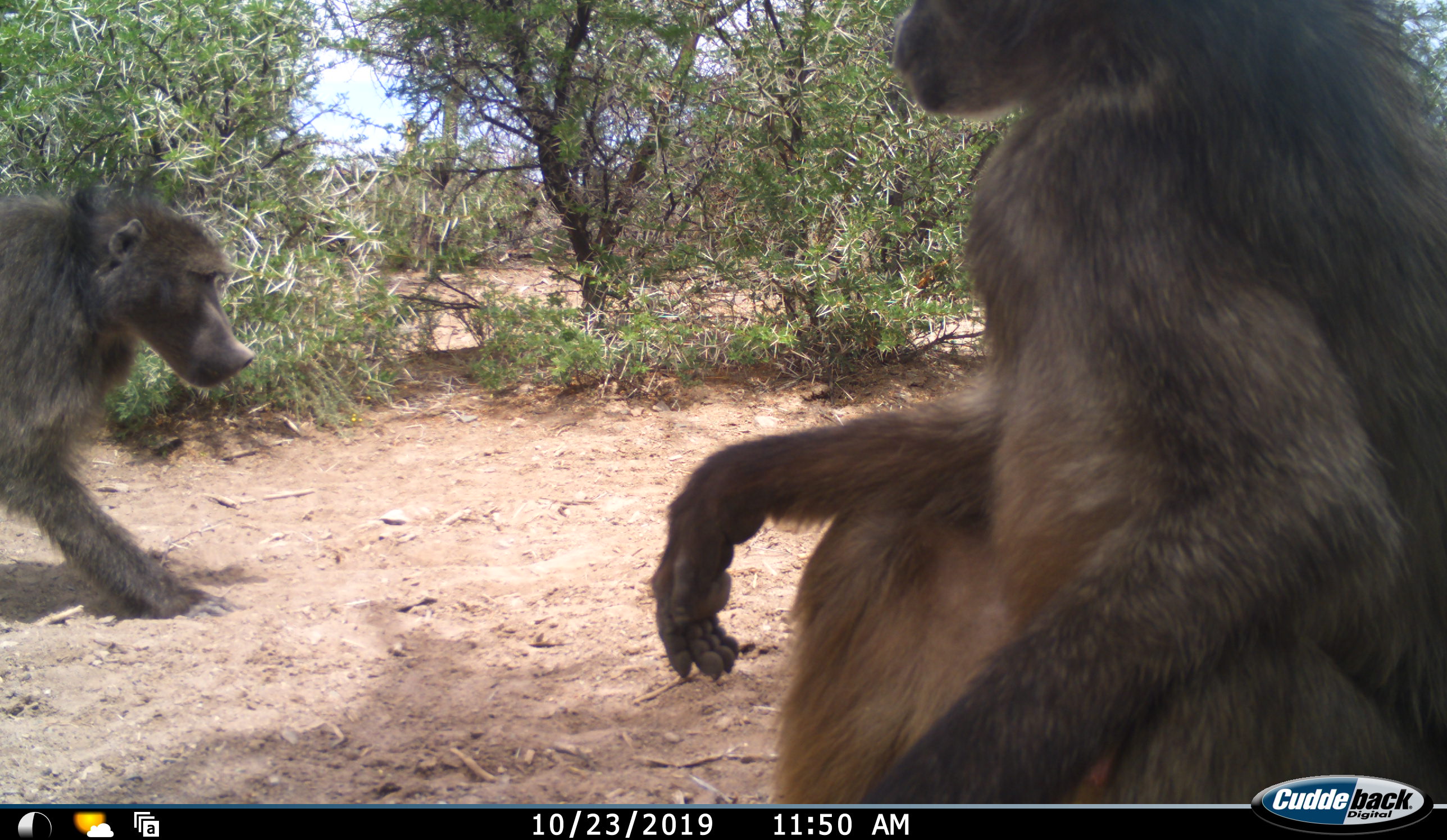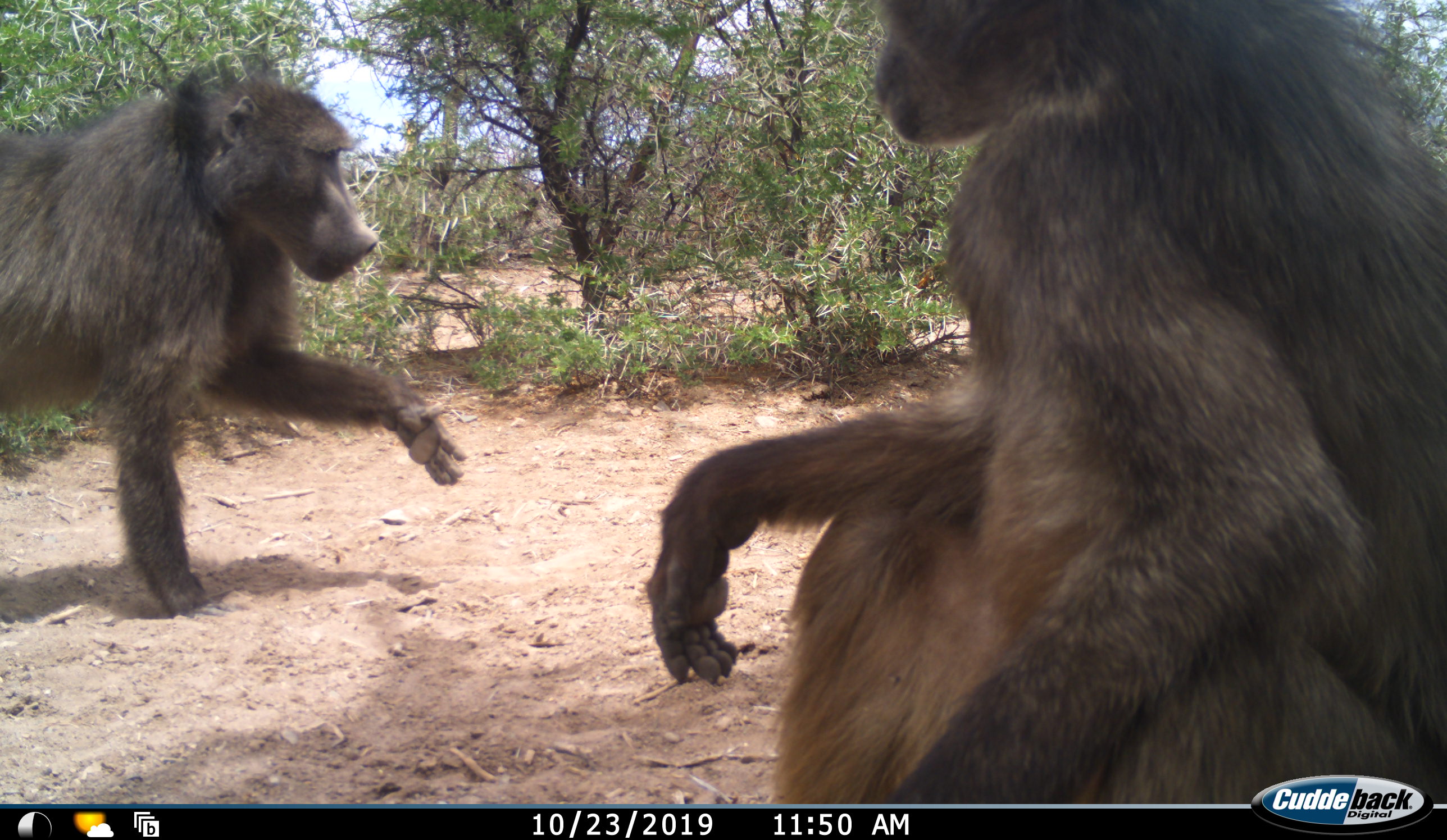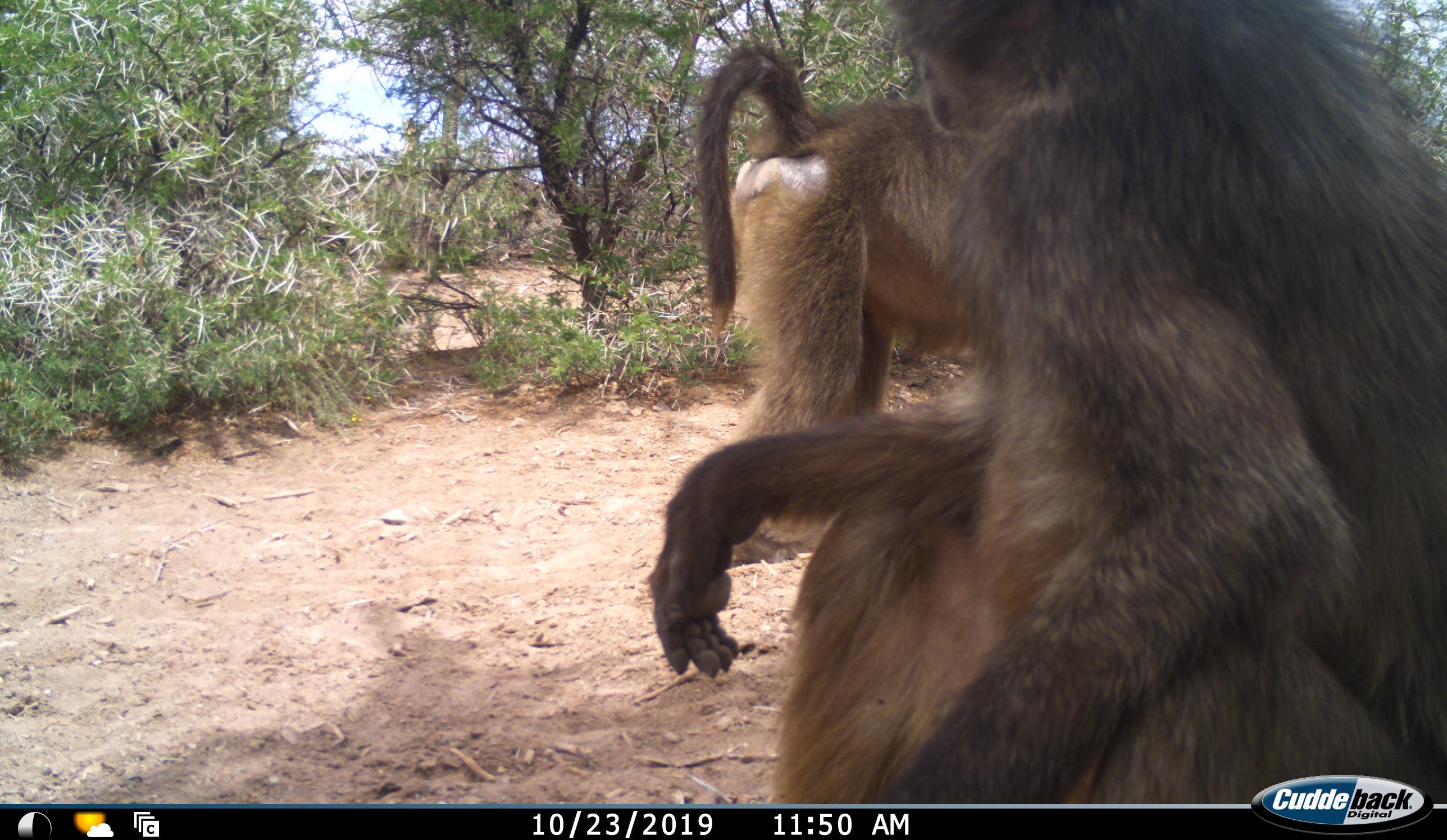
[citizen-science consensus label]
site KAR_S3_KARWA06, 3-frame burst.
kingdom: Animalia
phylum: Chordata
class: Mammalia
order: Primates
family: Cercopithecidae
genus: Papio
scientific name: Papio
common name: baboon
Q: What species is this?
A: Baboon (Papio).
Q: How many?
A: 2.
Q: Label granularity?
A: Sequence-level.